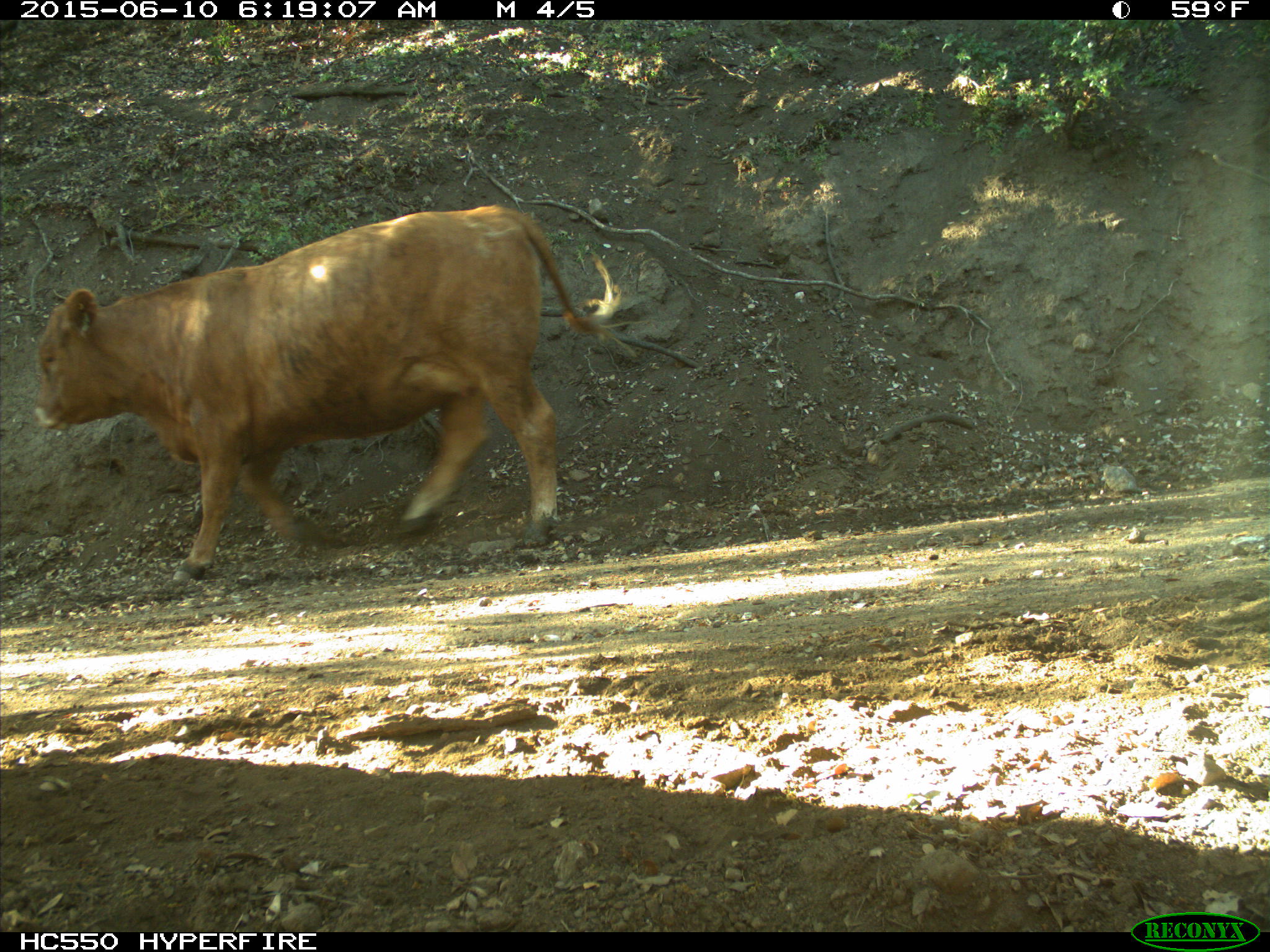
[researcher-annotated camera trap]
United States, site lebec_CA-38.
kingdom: Animalia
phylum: Chordata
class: Mammalia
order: Artiodactyla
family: Bovidae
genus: Bos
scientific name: Bos taurus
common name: domestic cow